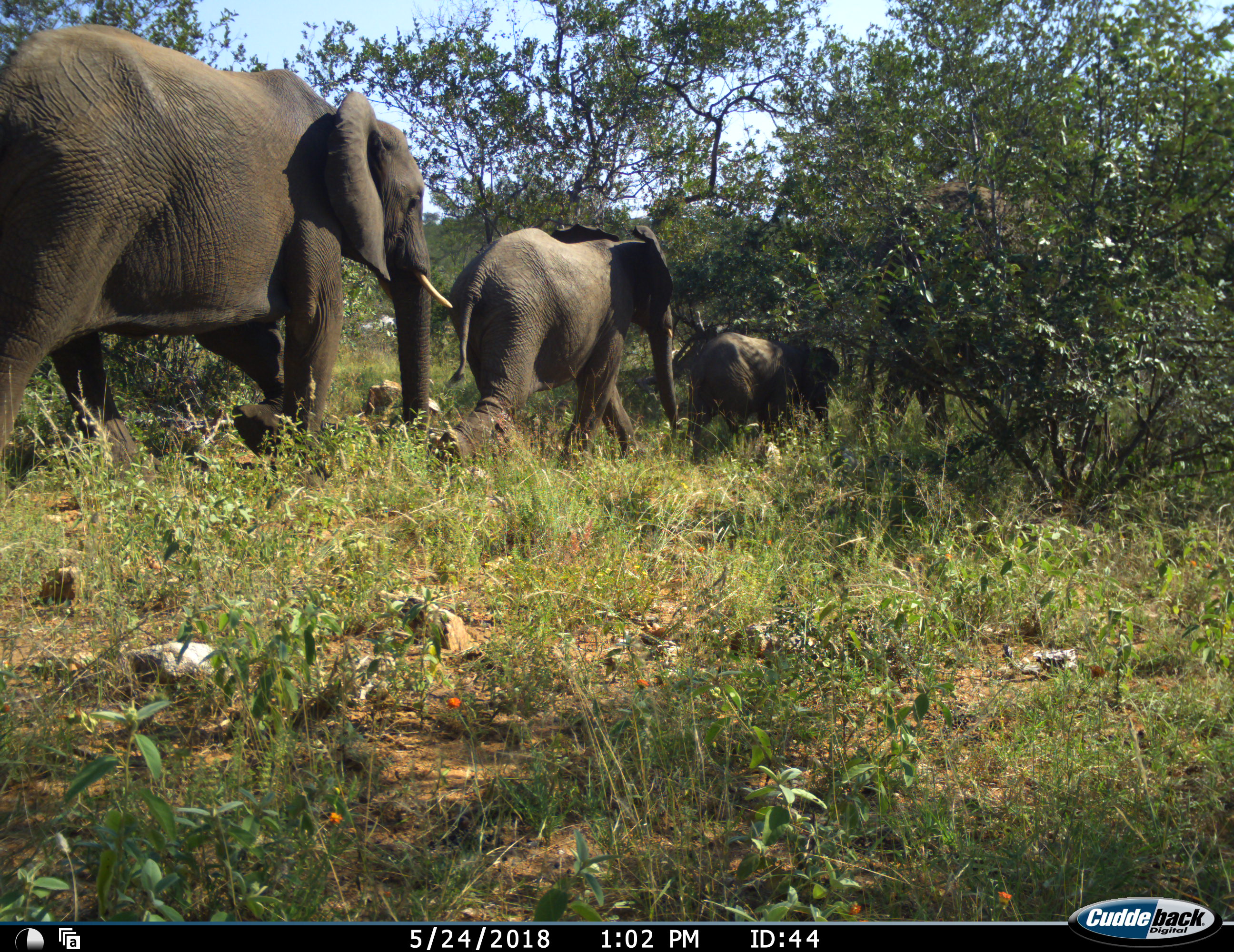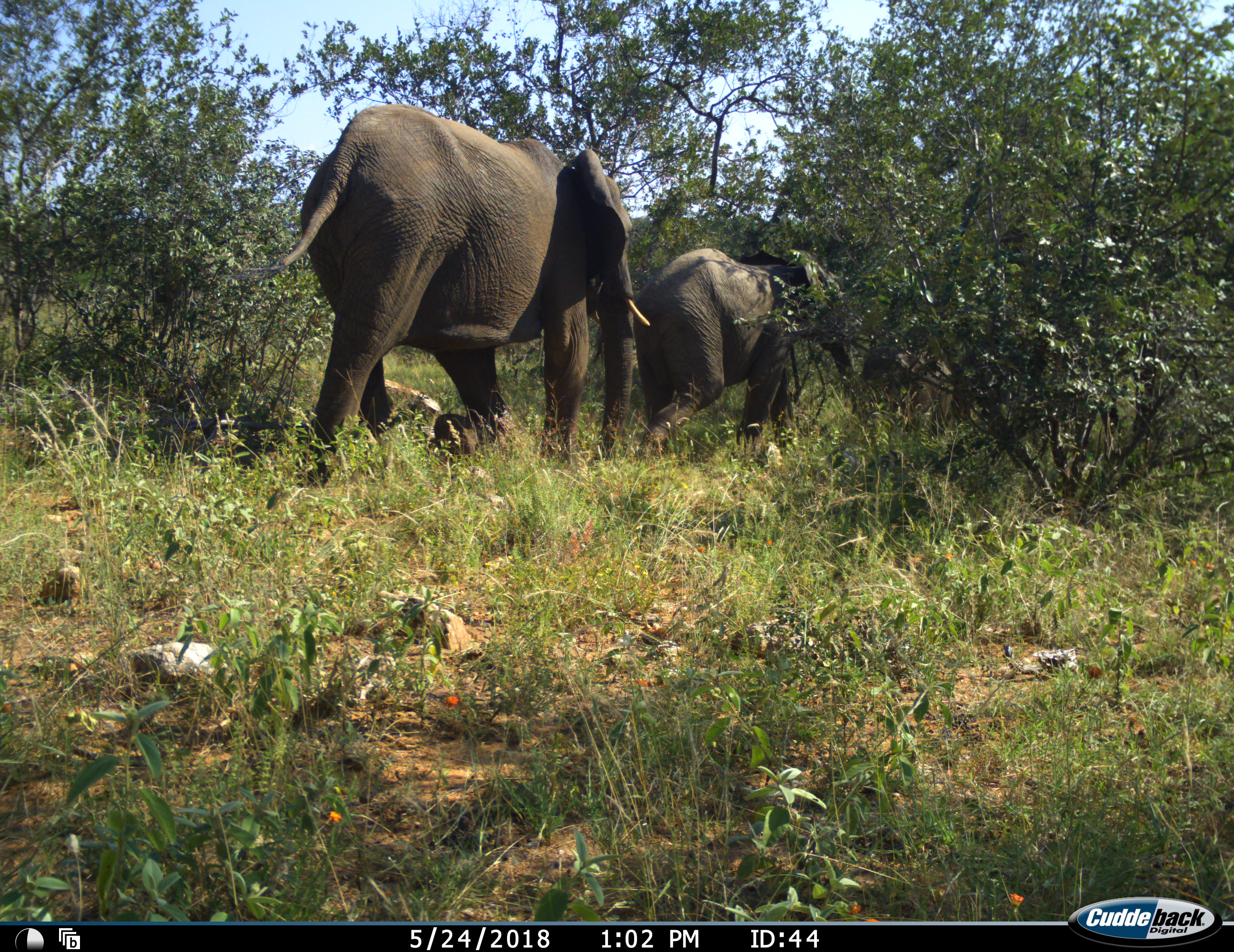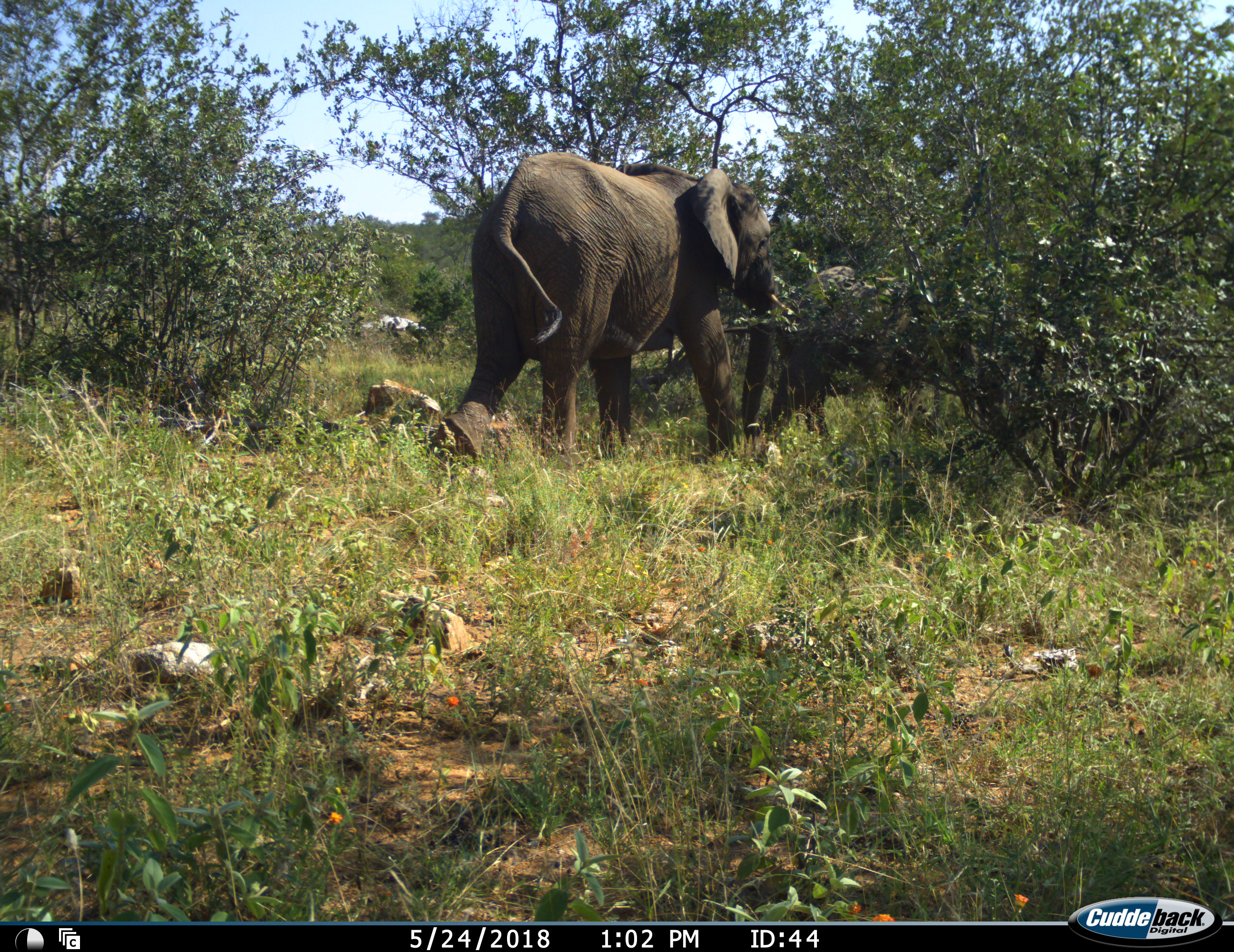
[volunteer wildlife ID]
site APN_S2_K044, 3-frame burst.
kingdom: Animalia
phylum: Chordata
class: Mammalia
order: Proboscidea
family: Elephantidae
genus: Loxodonta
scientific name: Loxodonta africana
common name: african bush elephant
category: elephant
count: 4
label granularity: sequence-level